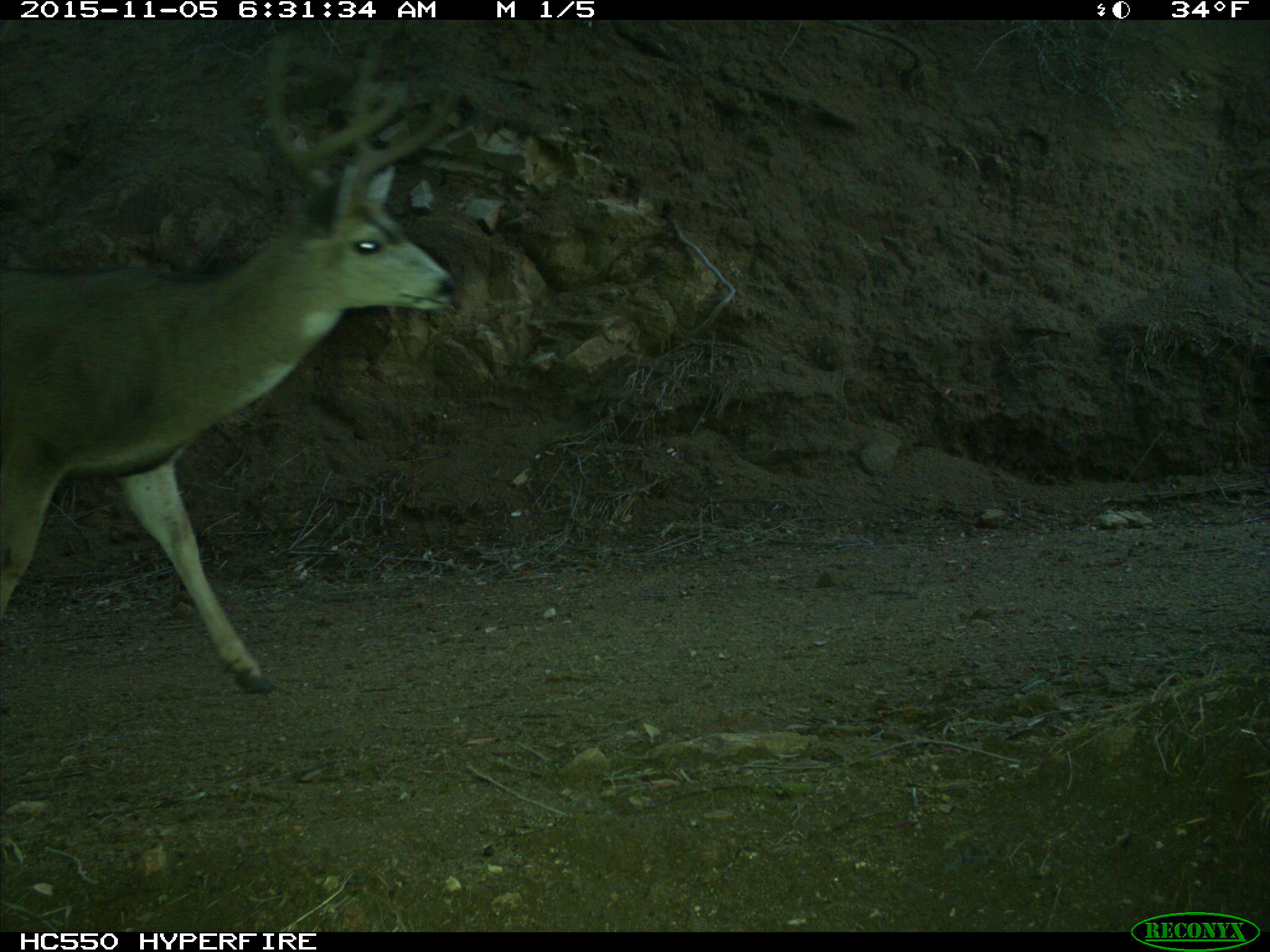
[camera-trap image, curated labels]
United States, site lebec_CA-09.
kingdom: Animalia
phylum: Chordata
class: Mammalia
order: Artiodactyla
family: Cervidae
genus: Odocoileus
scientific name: Odocoileus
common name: deer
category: unidentified deer